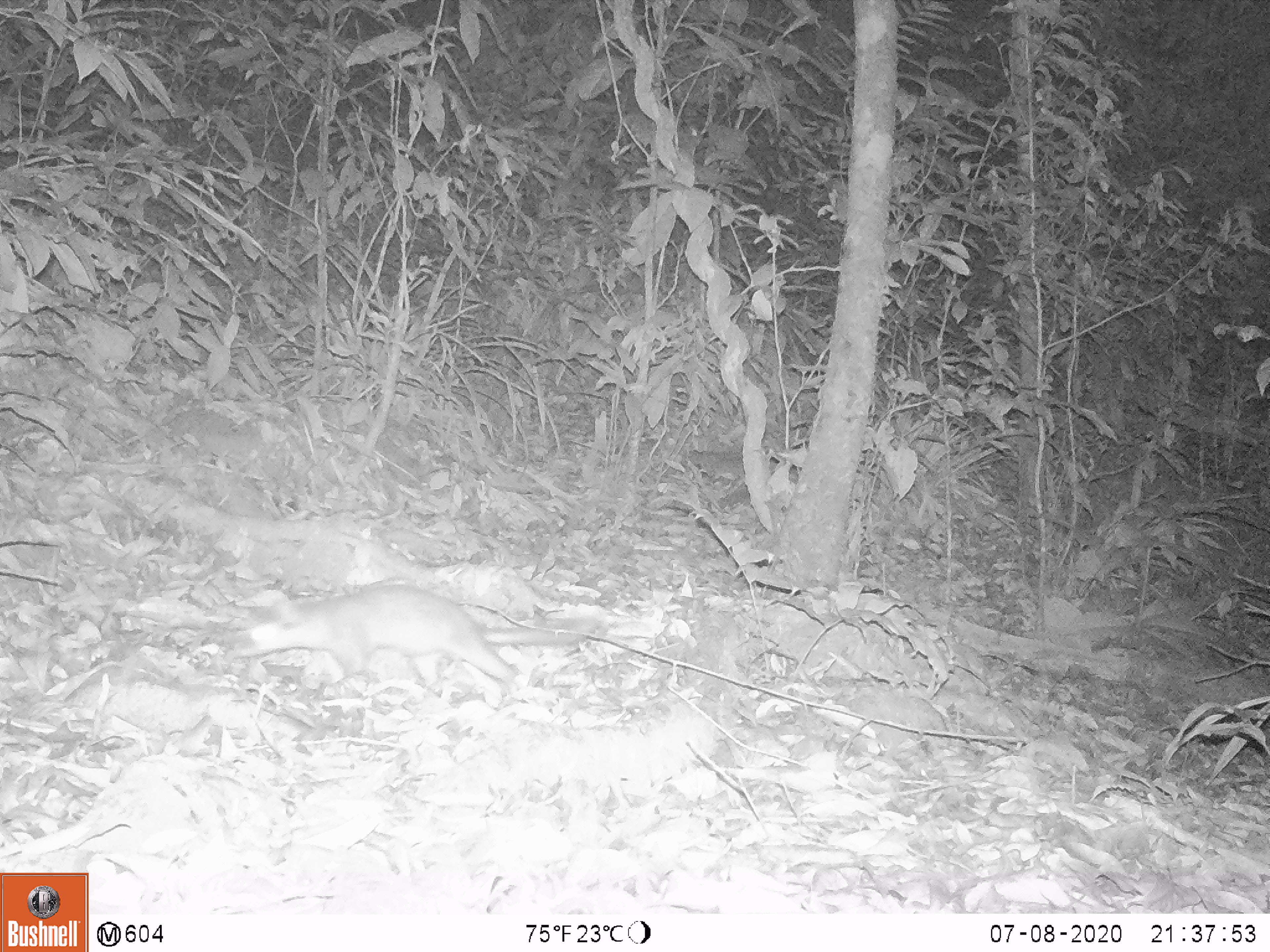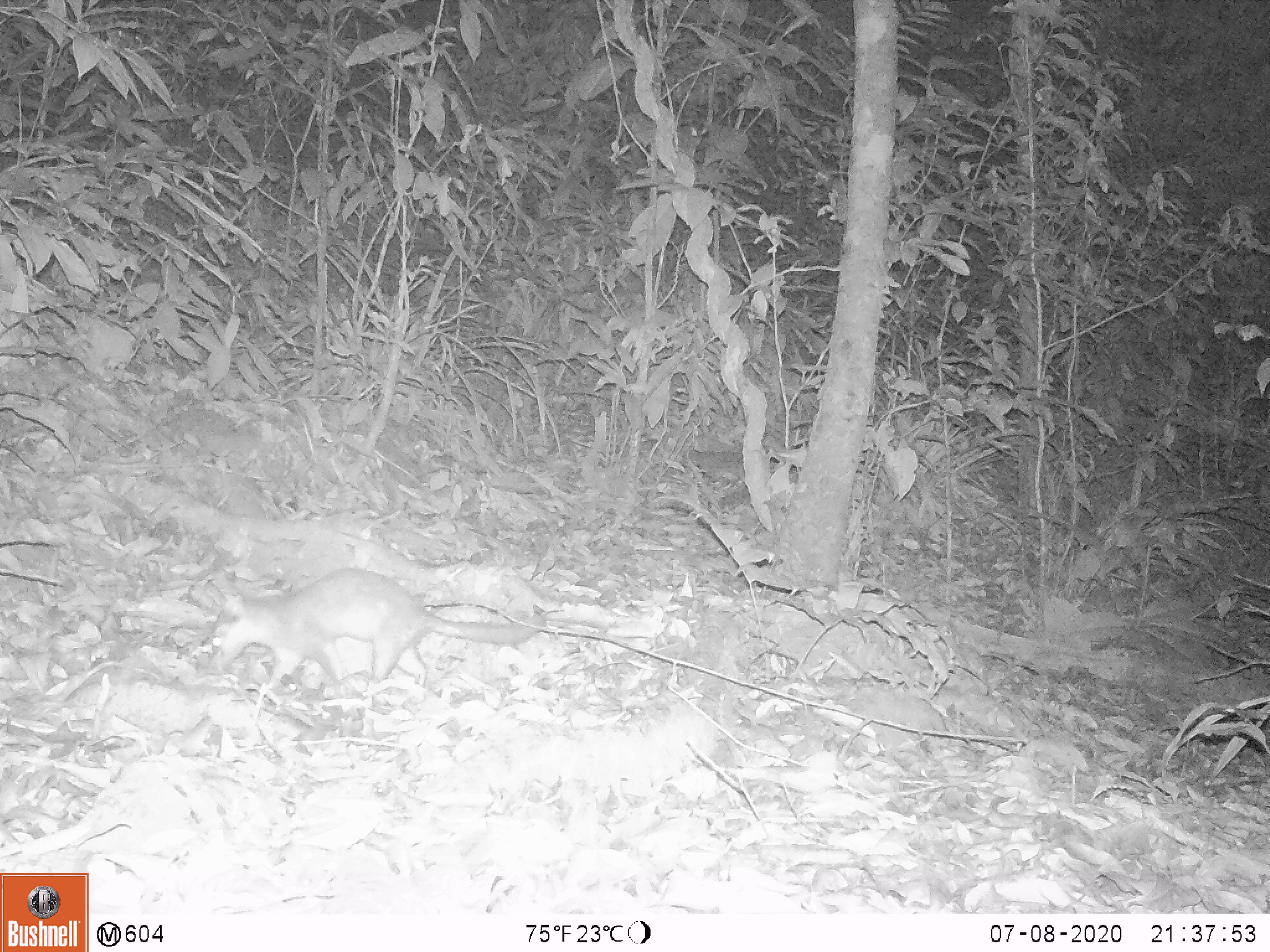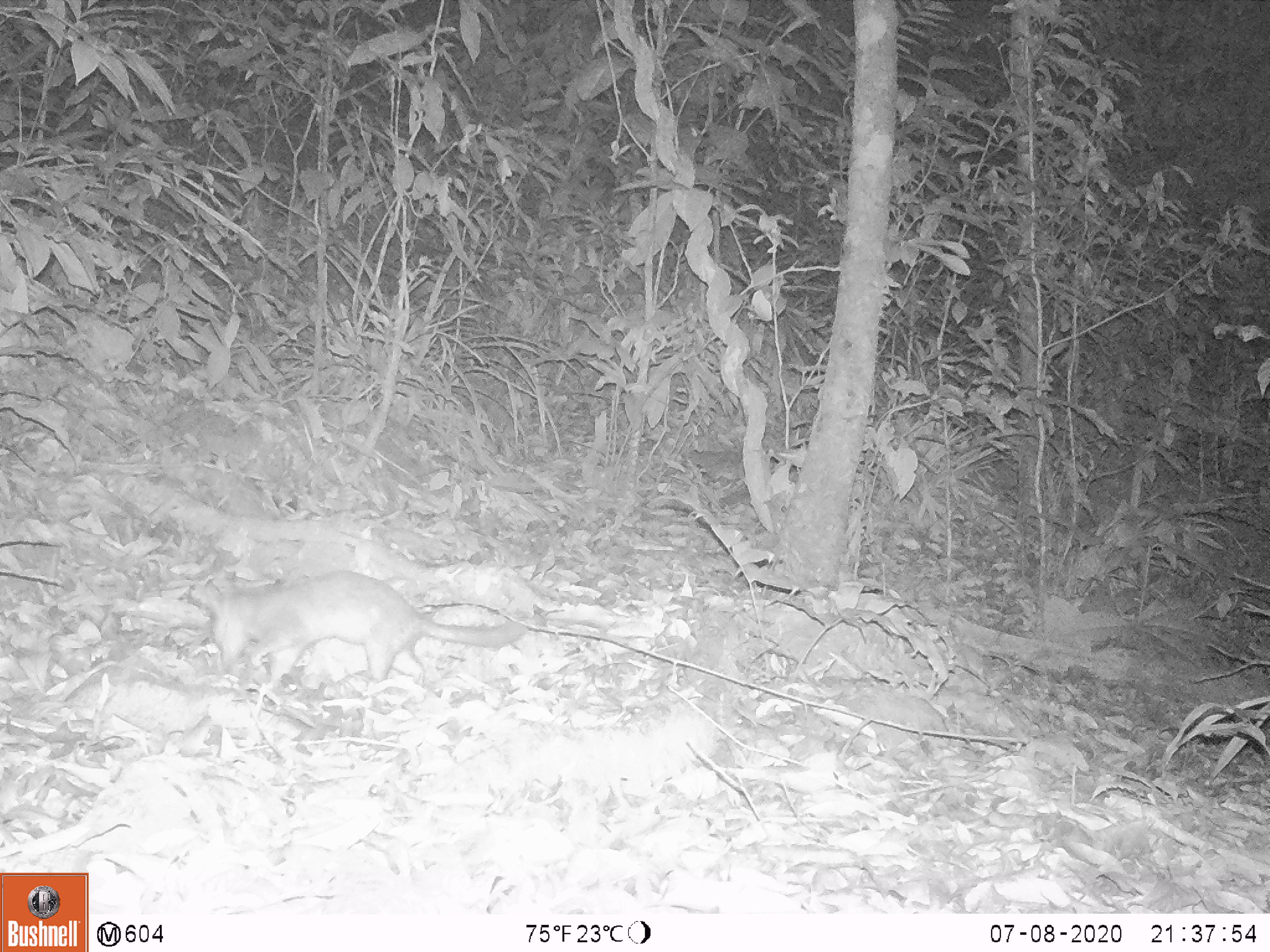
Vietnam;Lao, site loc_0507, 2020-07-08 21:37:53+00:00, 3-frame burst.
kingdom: Animalia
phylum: Chordata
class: Mammalia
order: Carnivora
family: Mustelidae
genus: Melogale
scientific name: Melogale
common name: ferret badger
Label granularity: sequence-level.